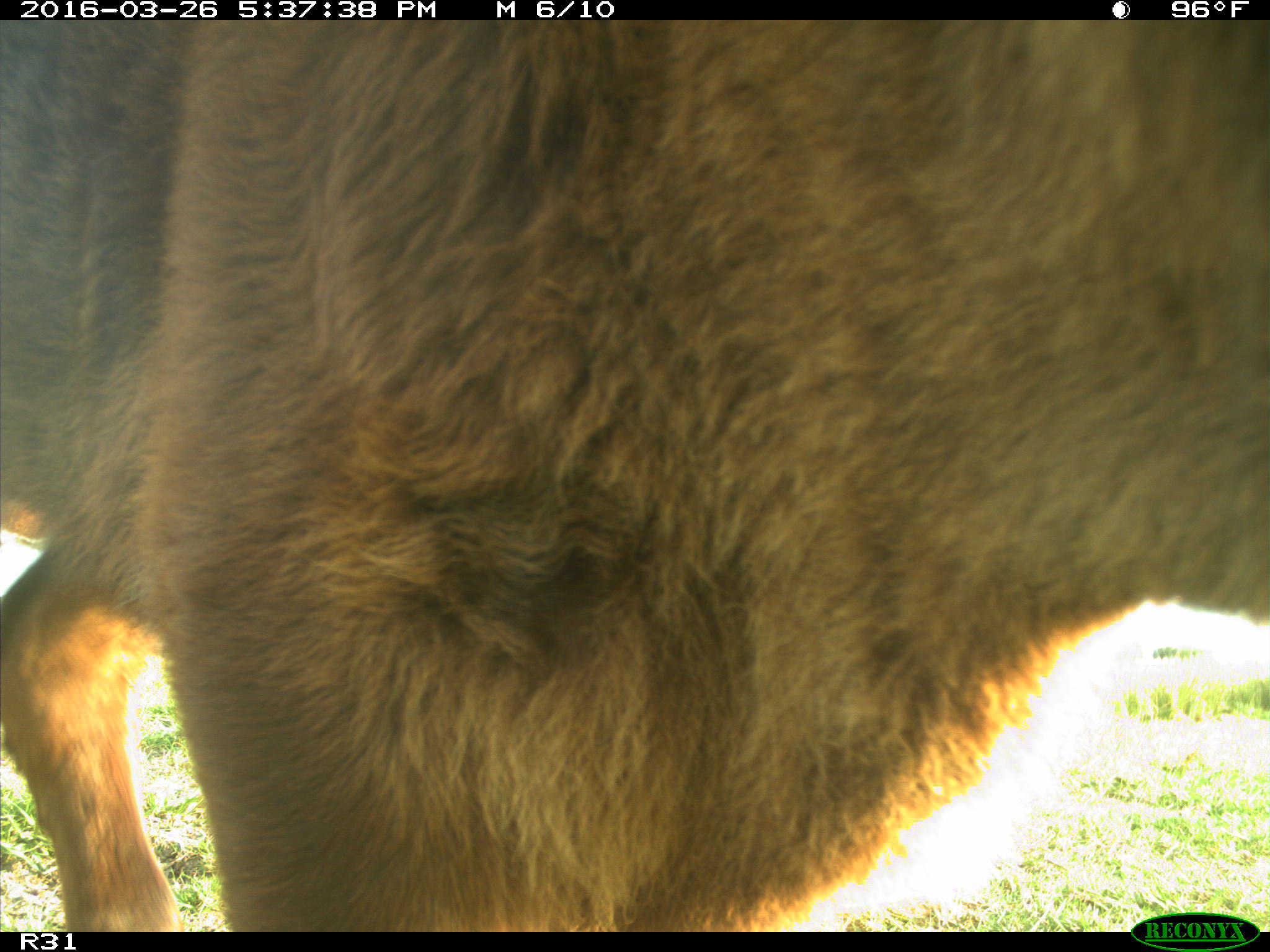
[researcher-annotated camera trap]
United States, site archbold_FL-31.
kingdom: Animalia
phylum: Chordata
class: Mammalia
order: Artiodactyla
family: Bovidae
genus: Bos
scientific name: Bos taurus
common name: domestic cow